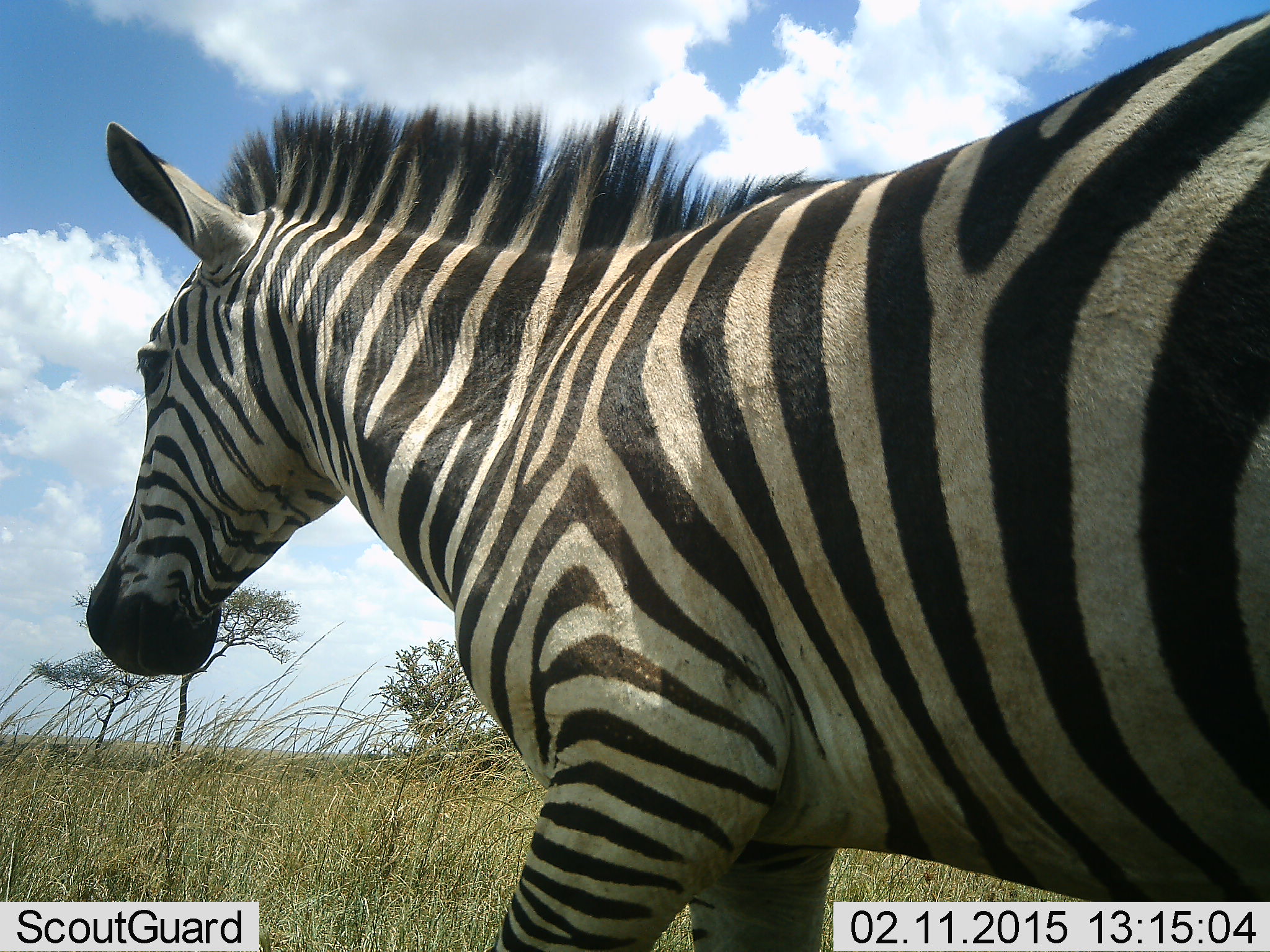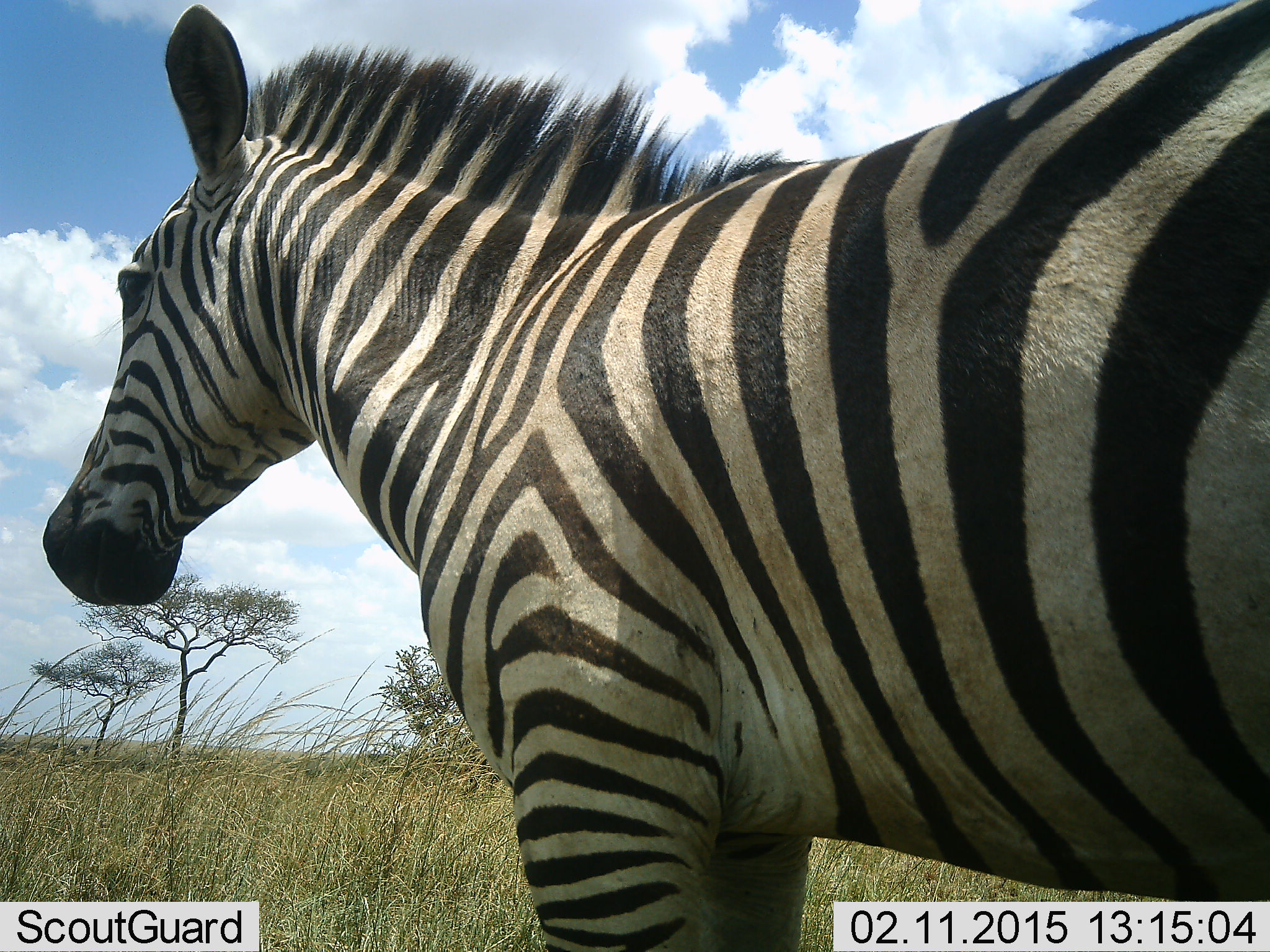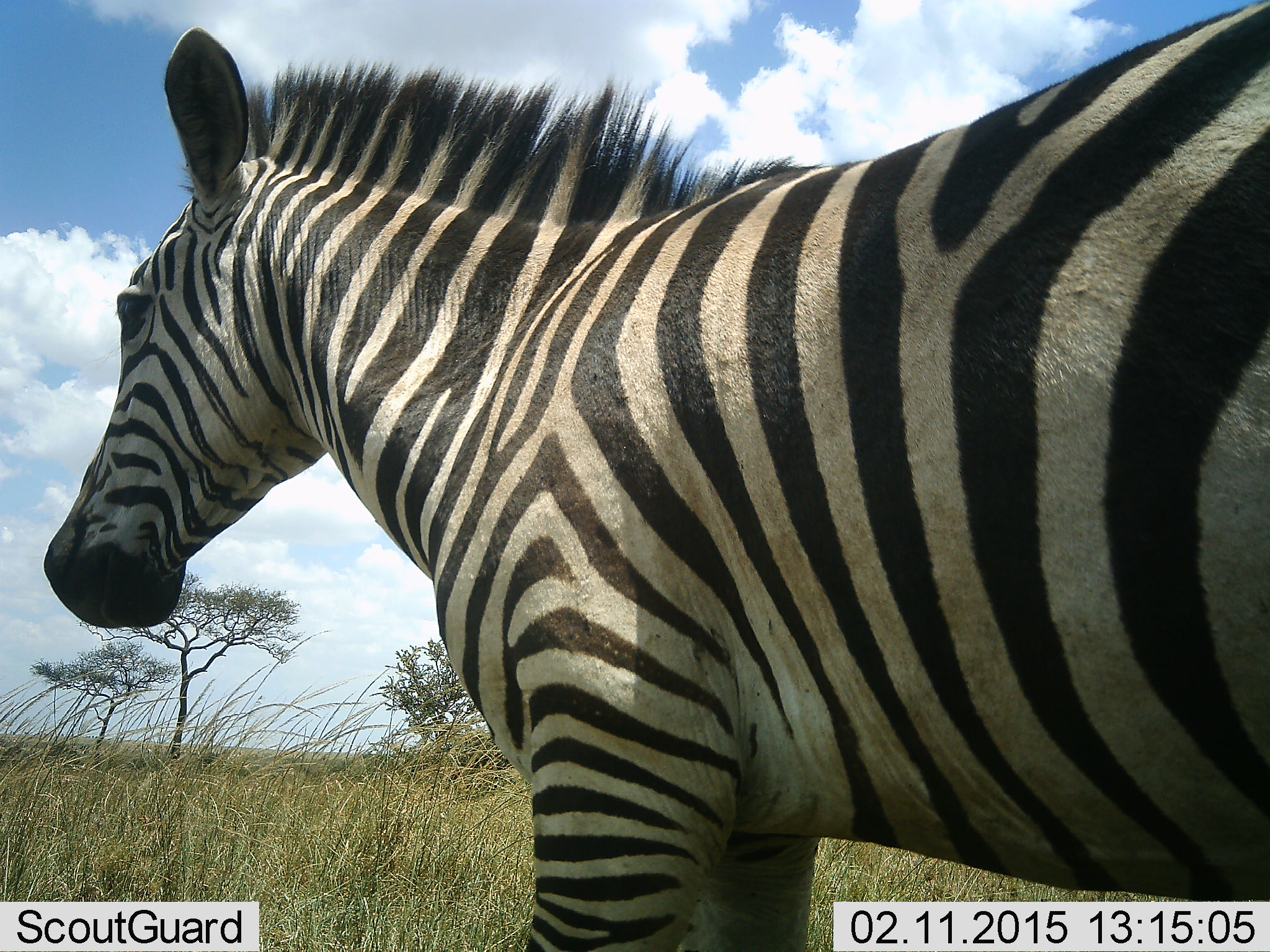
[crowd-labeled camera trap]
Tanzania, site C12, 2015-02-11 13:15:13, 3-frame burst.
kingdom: Animalia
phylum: Chordata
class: Mammalia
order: Perissodactyla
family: Equidae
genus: Equus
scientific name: Equus quagga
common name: plains zebra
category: zebra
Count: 1.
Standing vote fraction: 100%.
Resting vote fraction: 0%.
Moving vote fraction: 0%.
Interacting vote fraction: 0%.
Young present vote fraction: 0%.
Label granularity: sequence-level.